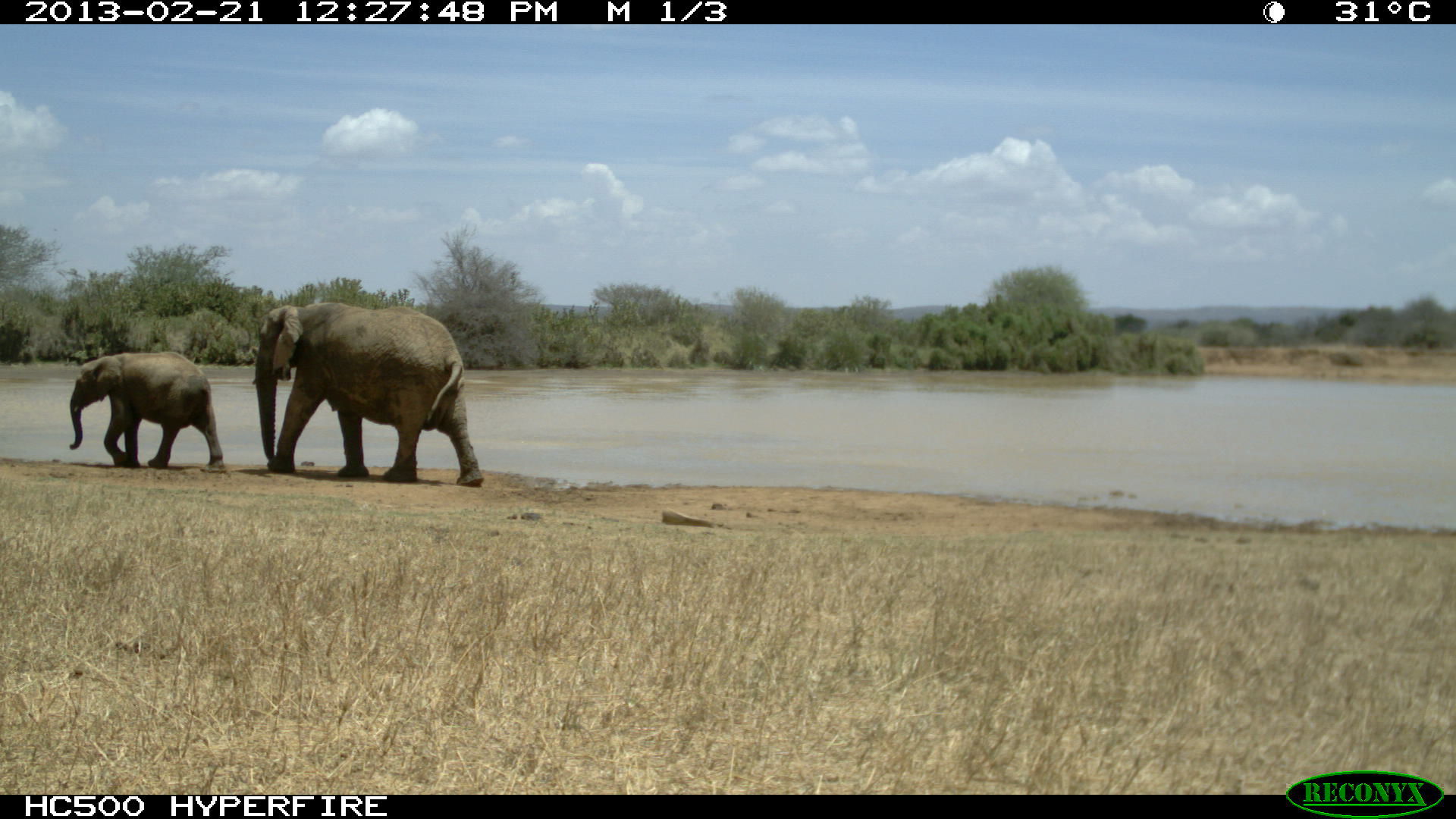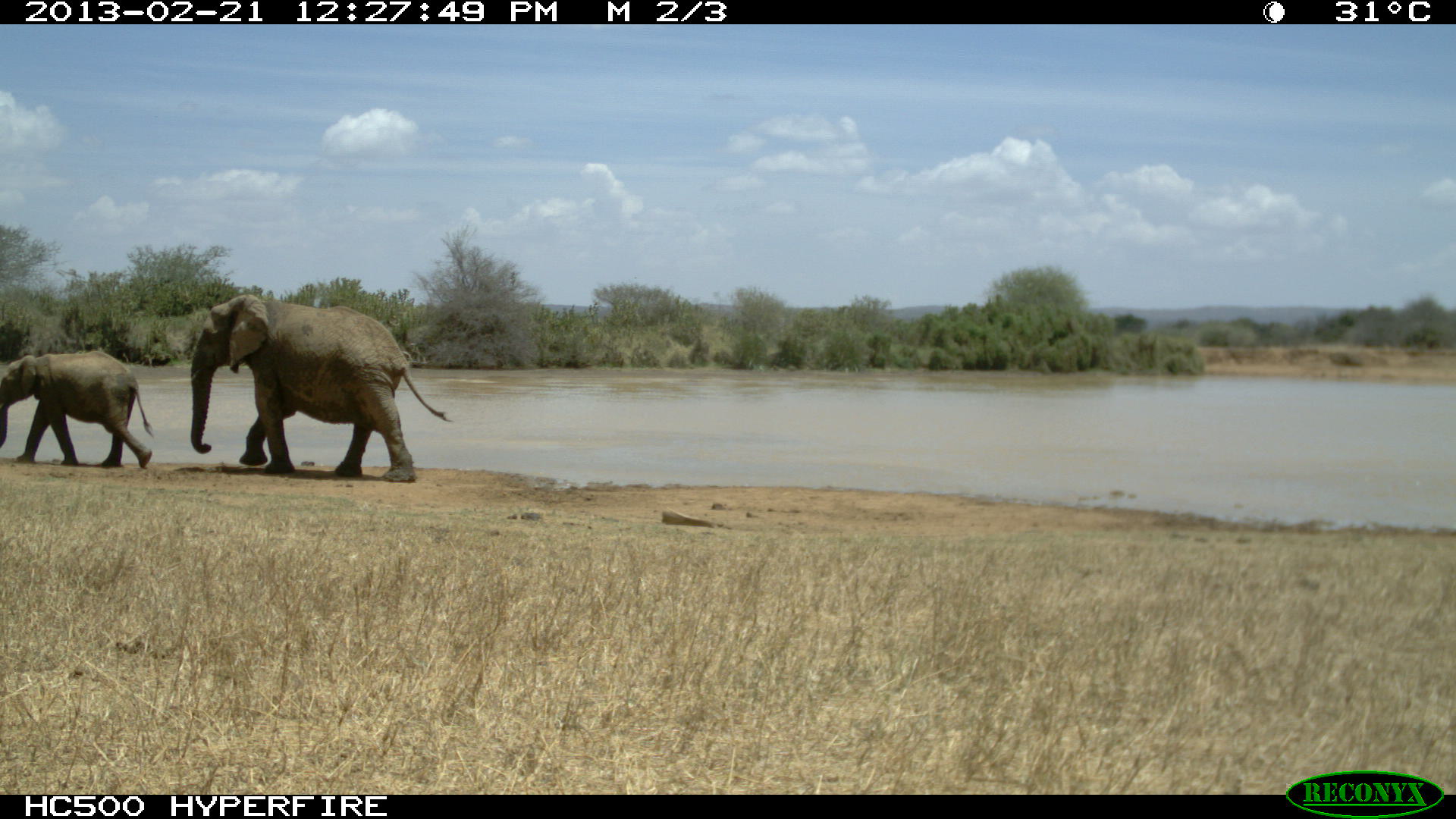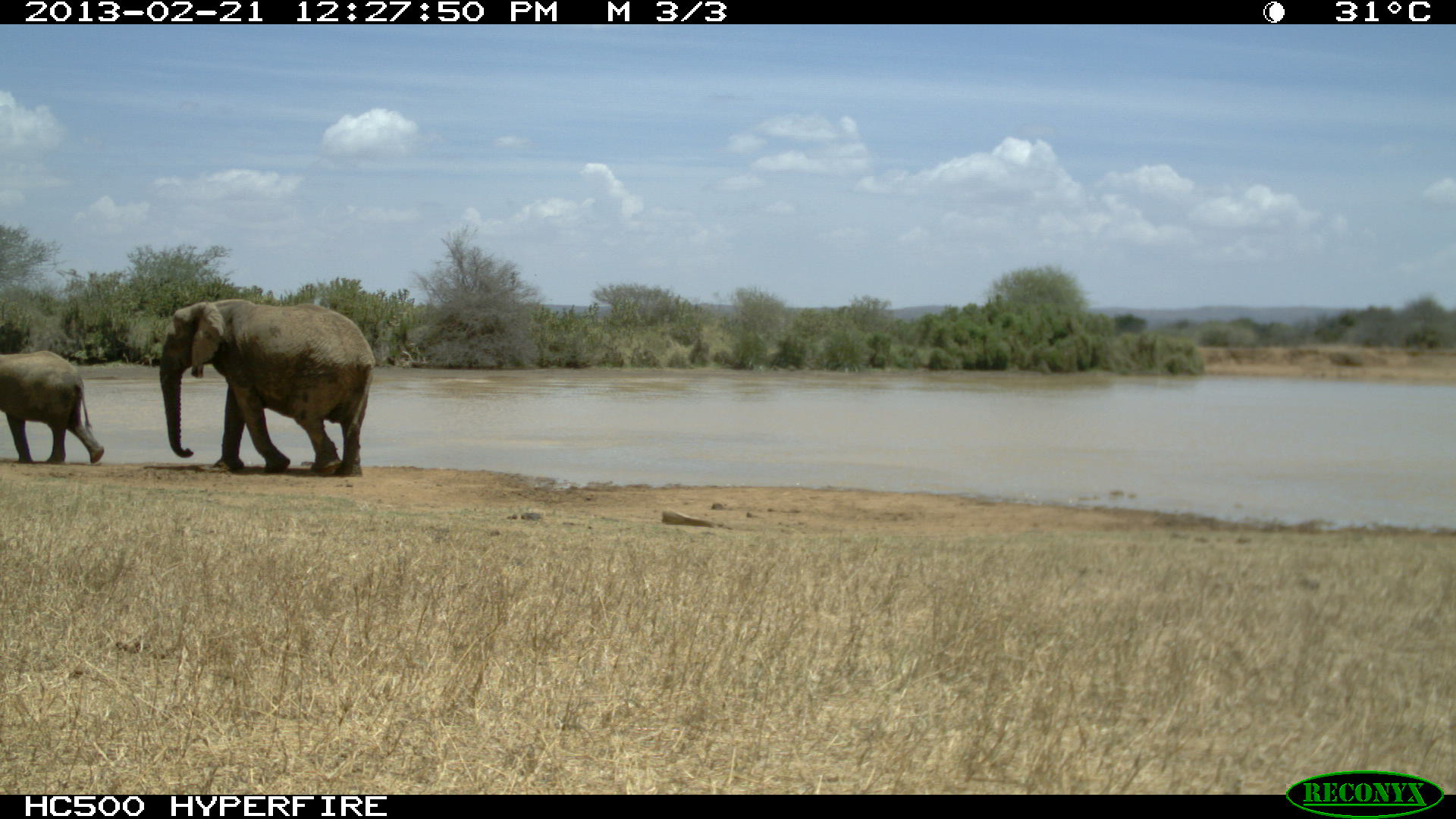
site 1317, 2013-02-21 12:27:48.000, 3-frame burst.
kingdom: Animalia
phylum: Chordata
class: Mammalia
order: Proboscidea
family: Elephantidae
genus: Loxodonta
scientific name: Loxodonta africana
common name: african bush elephant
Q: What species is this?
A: Loxodonta africana (african bush elephant).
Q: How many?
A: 2.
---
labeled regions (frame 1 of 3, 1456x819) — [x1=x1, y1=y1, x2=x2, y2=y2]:
loxodonta africana: [x1=253, y1=301, x2=485, y2=486]; [x1=68, y1=350, x2=226, y2=472]